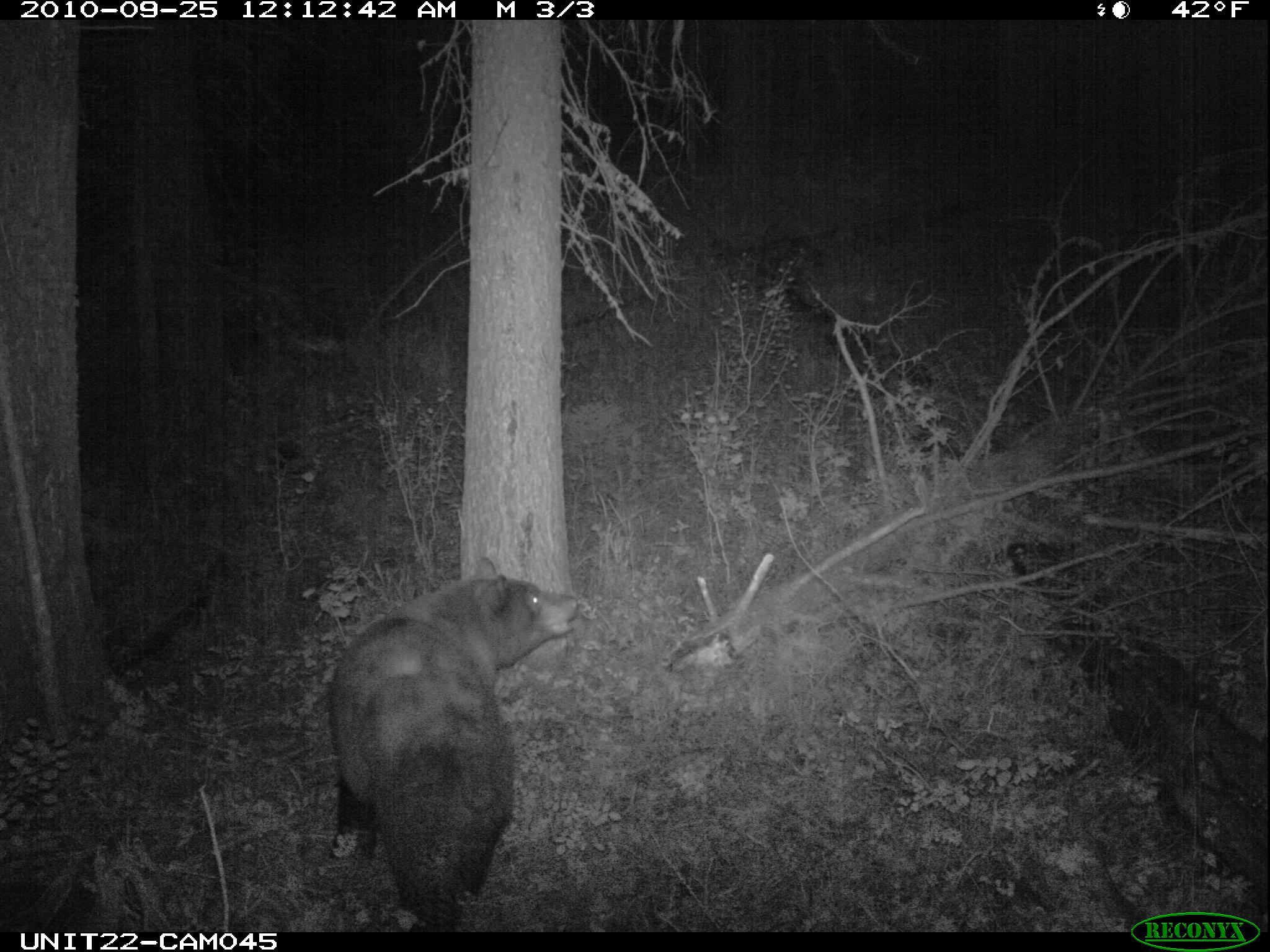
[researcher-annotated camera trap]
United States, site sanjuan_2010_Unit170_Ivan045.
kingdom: Animalia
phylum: Chordata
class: Mammalia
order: Carnivora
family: Ursidae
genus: Ursus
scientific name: Ursus americanus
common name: american black bear